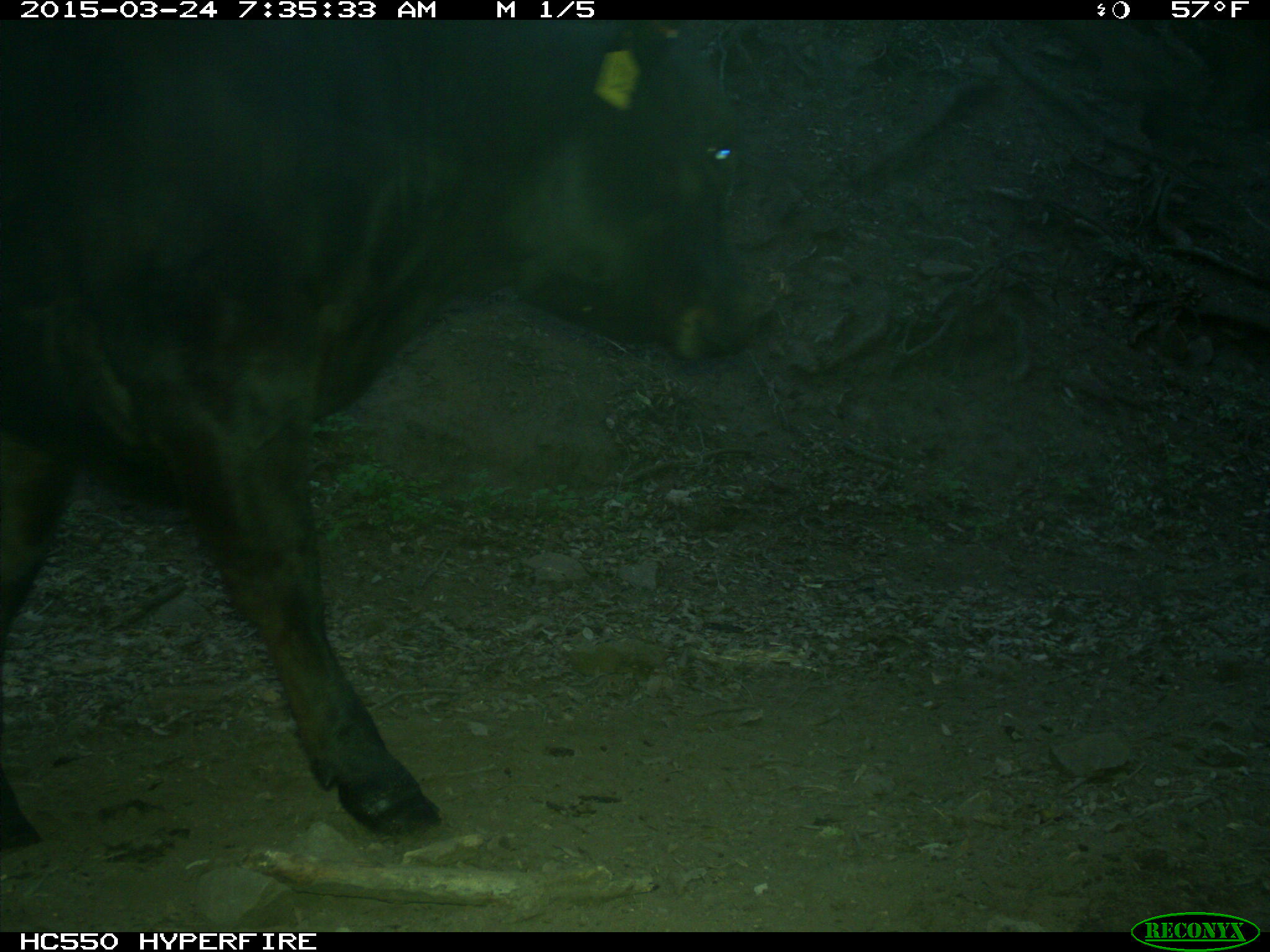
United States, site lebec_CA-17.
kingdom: Animalia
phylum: Chordata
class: Mammalia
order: Artiodactyla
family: Bovidae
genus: Bos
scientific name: Bos taurus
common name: domestic cow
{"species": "Bos taurus (domestic cow)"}